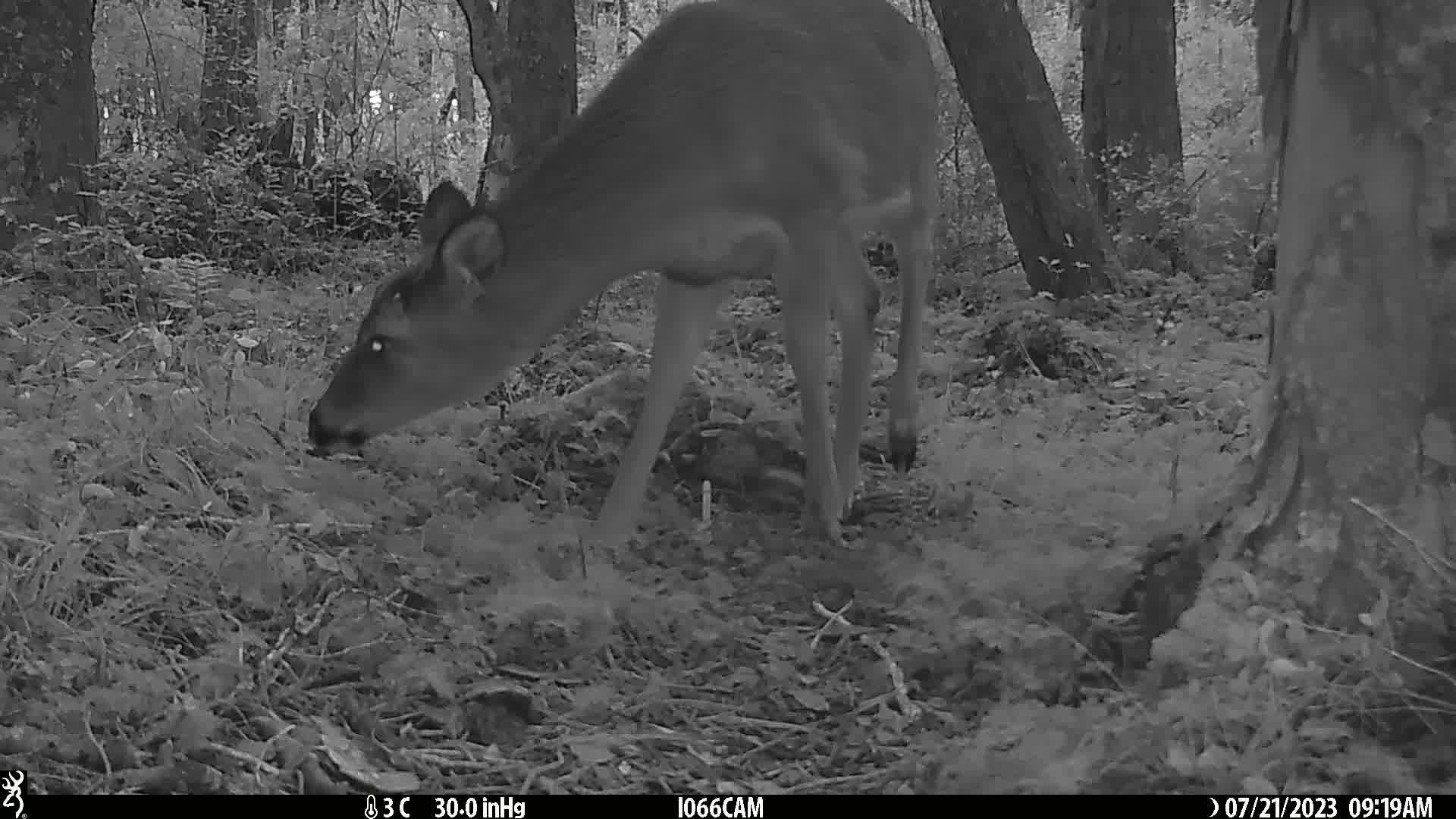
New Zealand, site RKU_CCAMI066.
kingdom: Animalia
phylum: Chordata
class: Mammalia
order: Artiodactyla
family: Cervidae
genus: Odocoileus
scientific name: Odocoileus virginianus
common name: white-tailed deer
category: white tailed deer